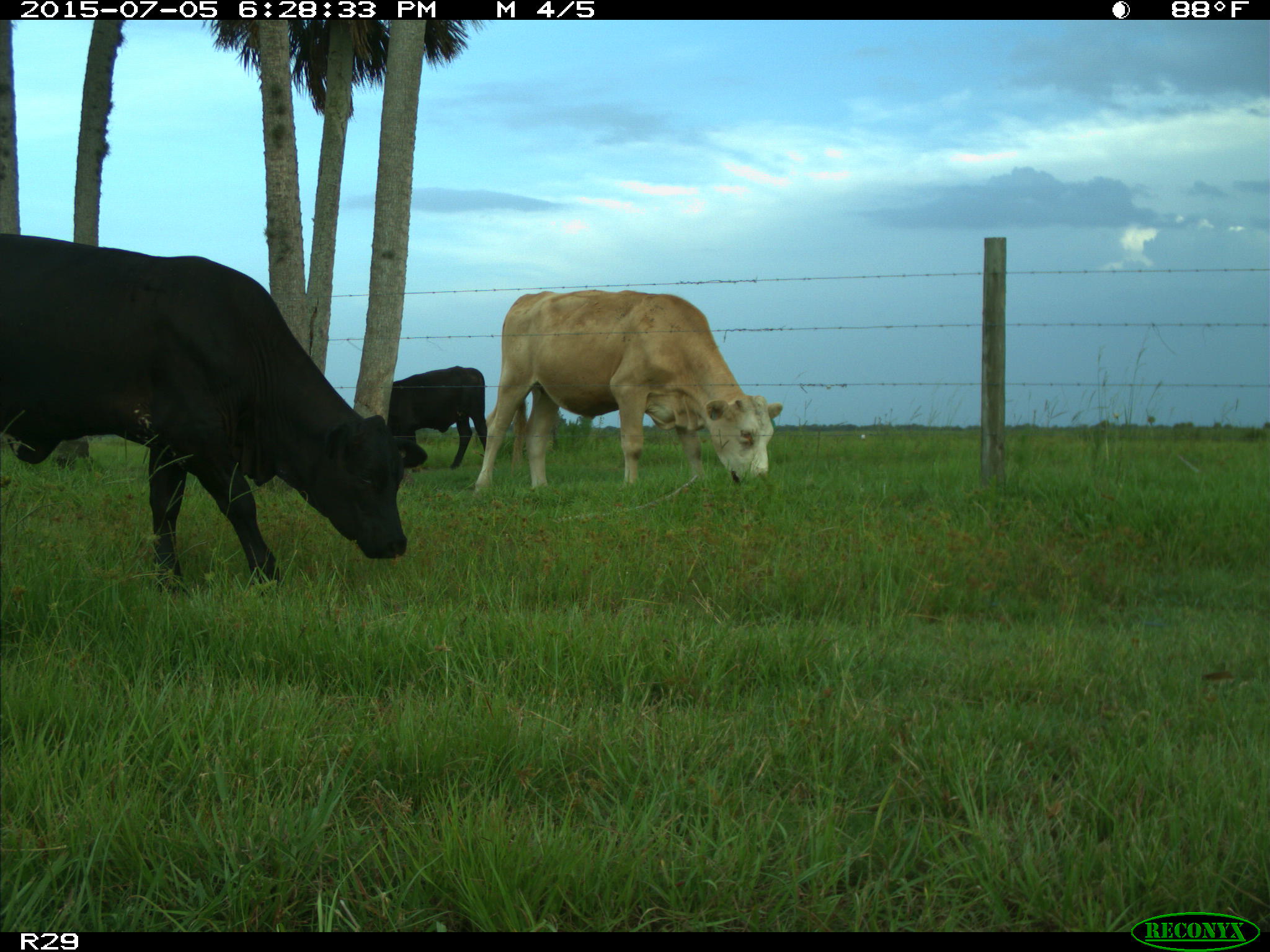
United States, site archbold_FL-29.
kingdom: Animalia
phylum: Chordata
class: Mammalia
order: Artiodactyla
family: Bovidae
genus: Bos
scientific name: Bos taurus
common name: domestic cow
Bos taurus (domestic cow).